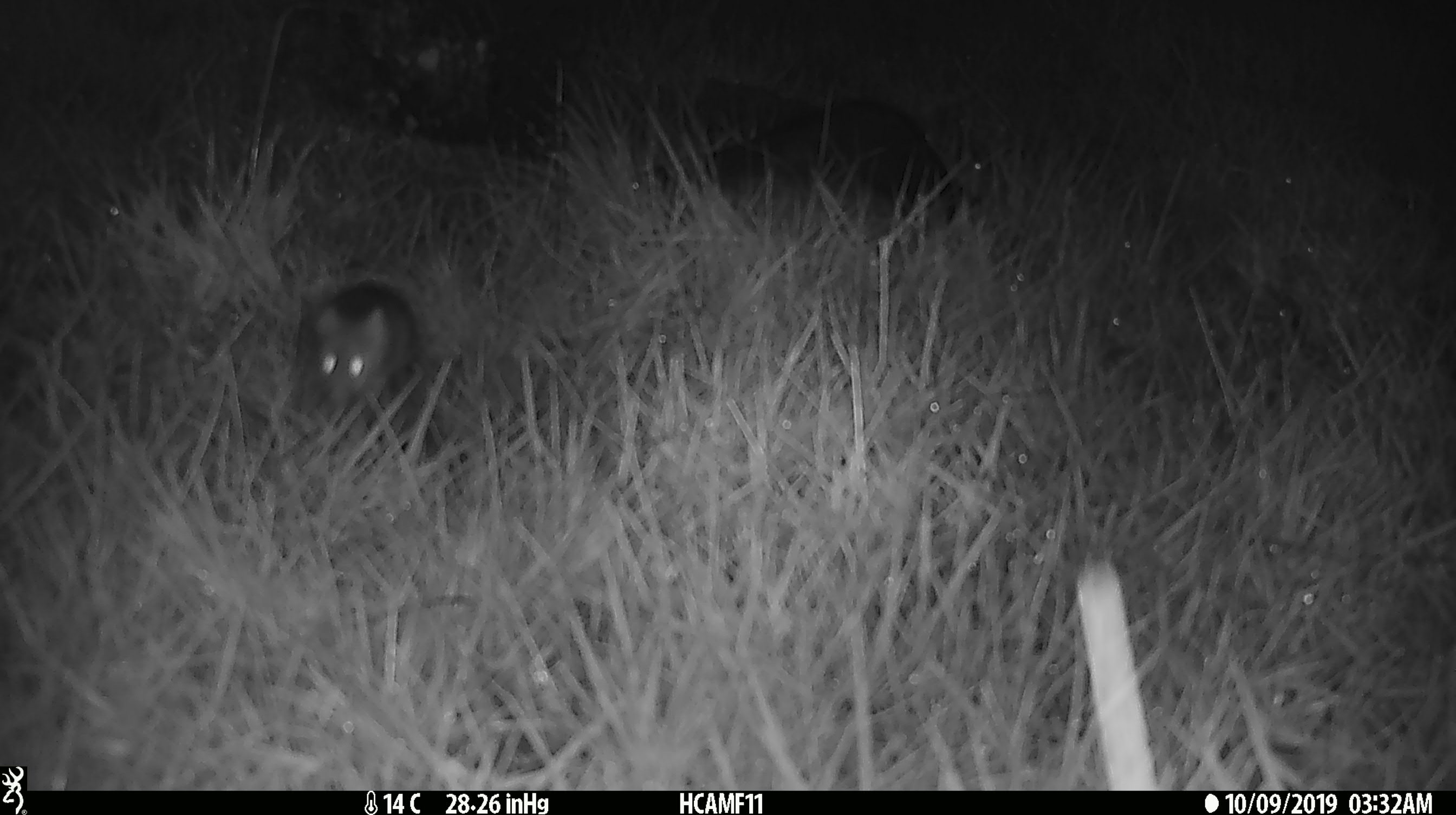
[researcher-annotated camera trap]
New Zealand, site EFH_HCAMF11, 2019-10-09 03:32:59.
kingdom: Animalia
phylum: Chordata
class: Mammalia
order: Rodentia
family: Muridae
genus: Mus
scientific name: Mus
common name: mouse